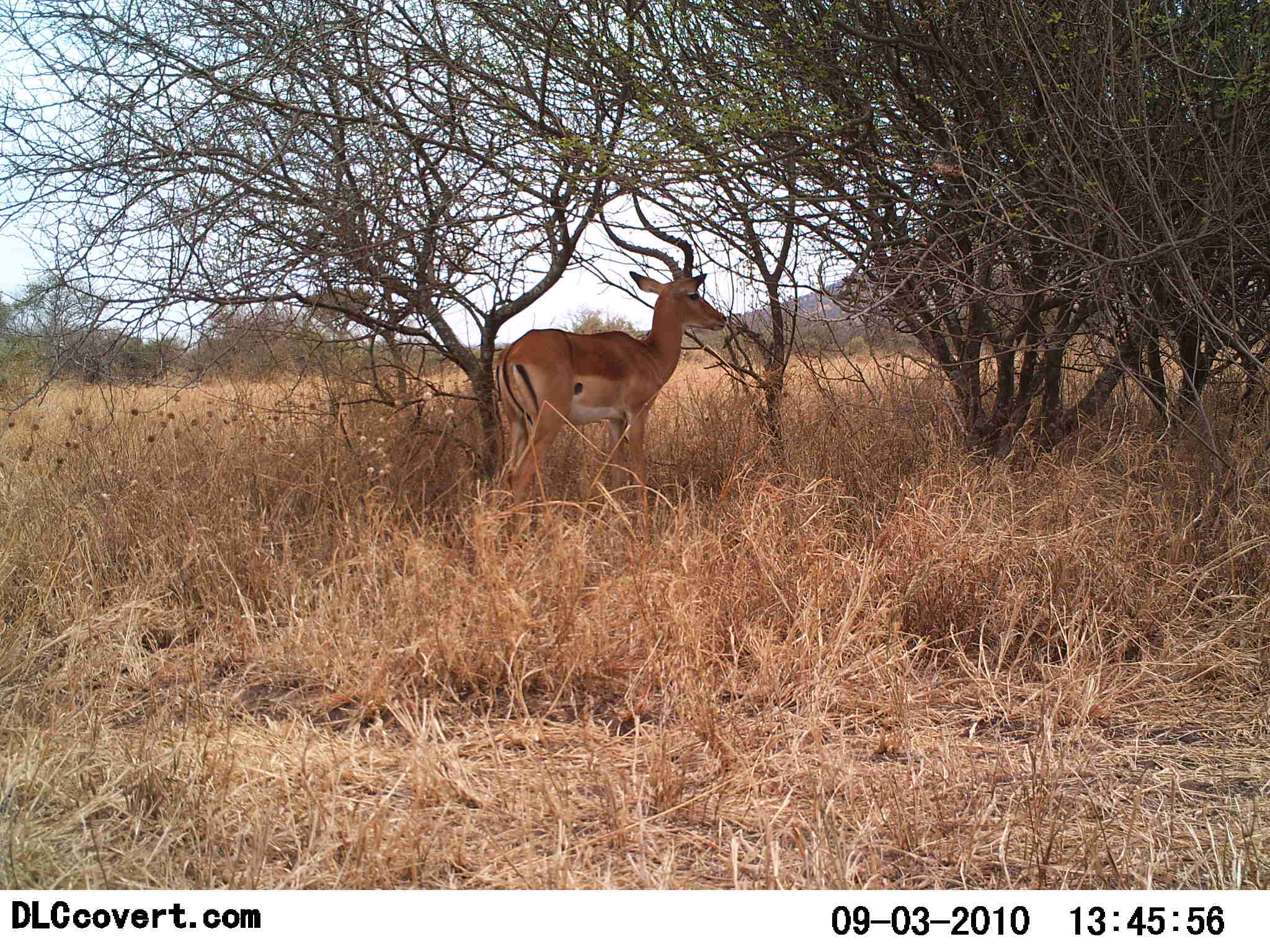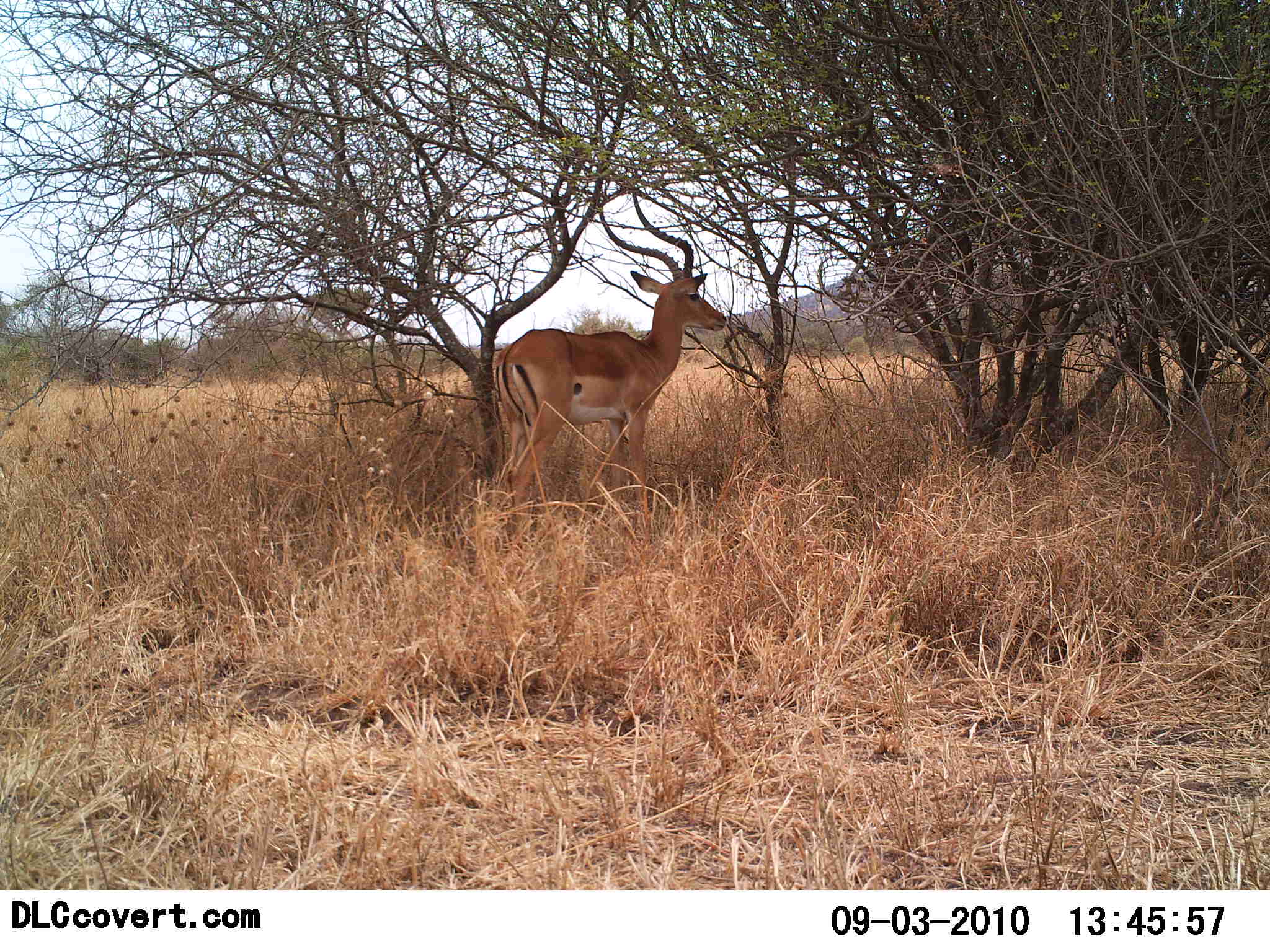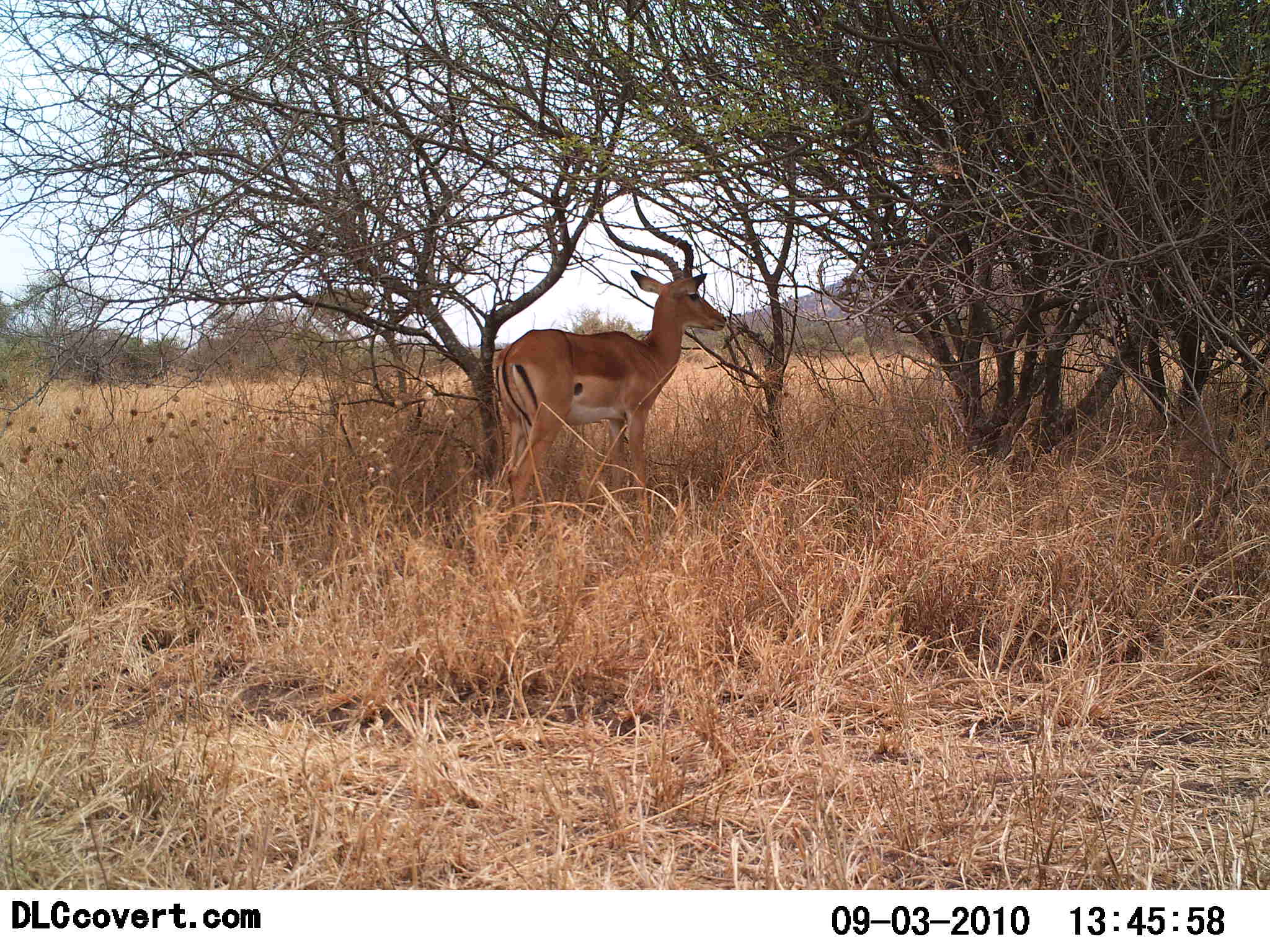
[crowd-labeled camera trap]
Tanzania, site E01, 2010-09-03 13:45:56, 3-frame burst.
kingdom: Animalia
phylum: Chordata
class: Mammalia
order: Artiodactyla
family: Bovidae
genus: Aepyceros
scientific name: Aepyceros melampus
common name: impala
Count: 1.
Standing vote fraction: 91%.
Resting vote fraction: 9%.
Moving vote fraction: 0%.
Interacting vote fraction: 0%.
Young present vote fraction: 0%.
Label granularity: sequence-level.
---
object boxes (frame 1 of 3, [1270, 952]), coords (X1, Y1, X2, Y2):
animal: (494, 192, 726, 548)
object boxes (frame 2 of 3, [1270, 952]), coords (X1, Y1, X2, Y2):
animal: (494, 193, 727, 546)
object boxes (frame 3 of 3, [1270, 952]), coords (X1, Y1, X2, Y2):
animal: (496, 193, 727, 542)